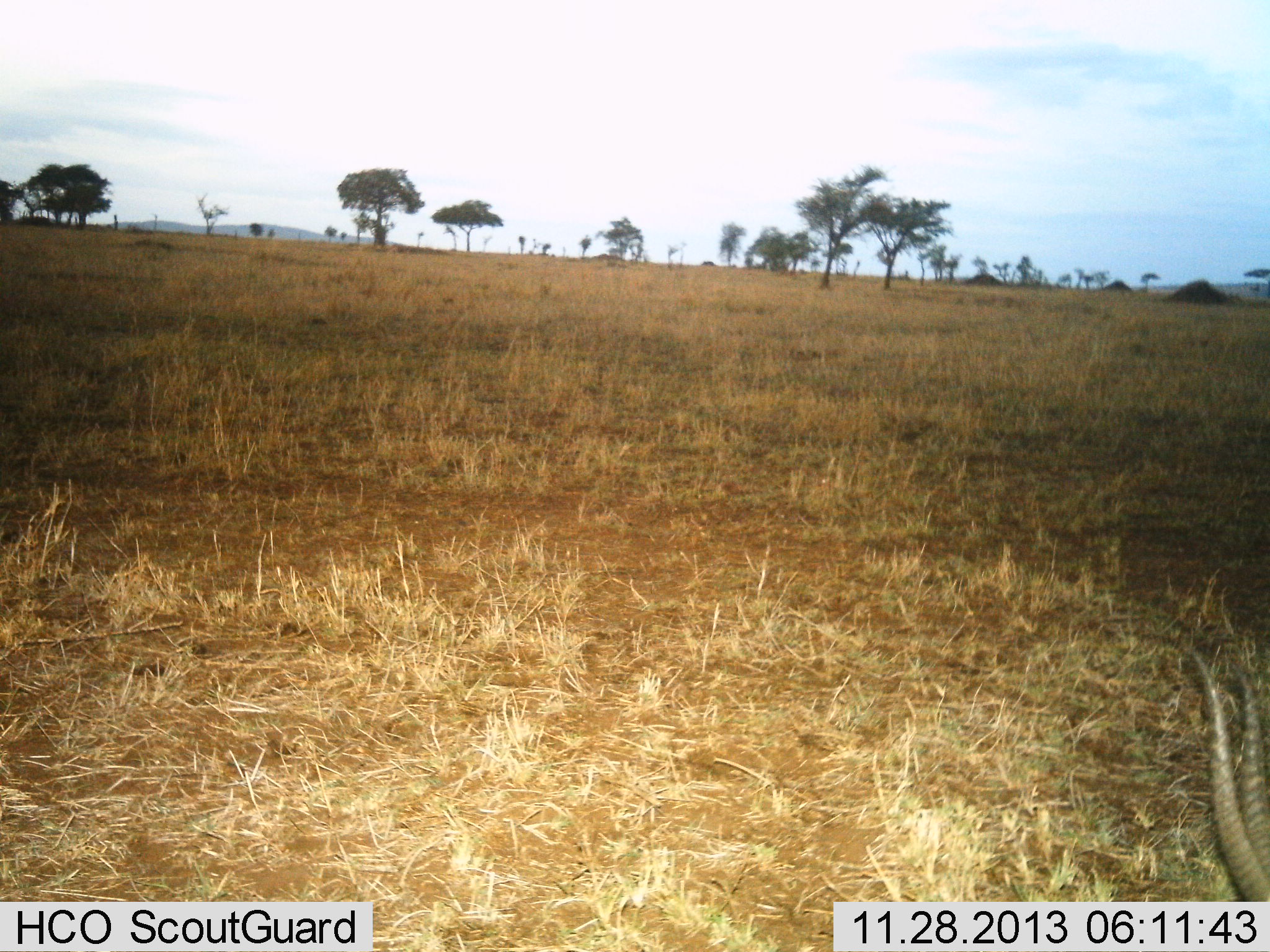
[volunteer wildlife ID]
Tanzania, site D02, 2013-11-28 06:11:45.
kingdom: Animalia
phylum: Chordata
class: Mammalia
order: Artiodactyla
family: Bovidae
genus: Eudorcas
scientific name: Eudorcas thomsonii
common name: thomson's gazelle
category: gazellethomsons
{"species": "gazellethomsons (thomson's gazelle) (Eudorcas thomsonii)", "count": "1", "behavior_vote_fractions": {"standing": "30%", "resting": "10%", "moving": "0%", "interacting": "0%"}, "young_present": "0%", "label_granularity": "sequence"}